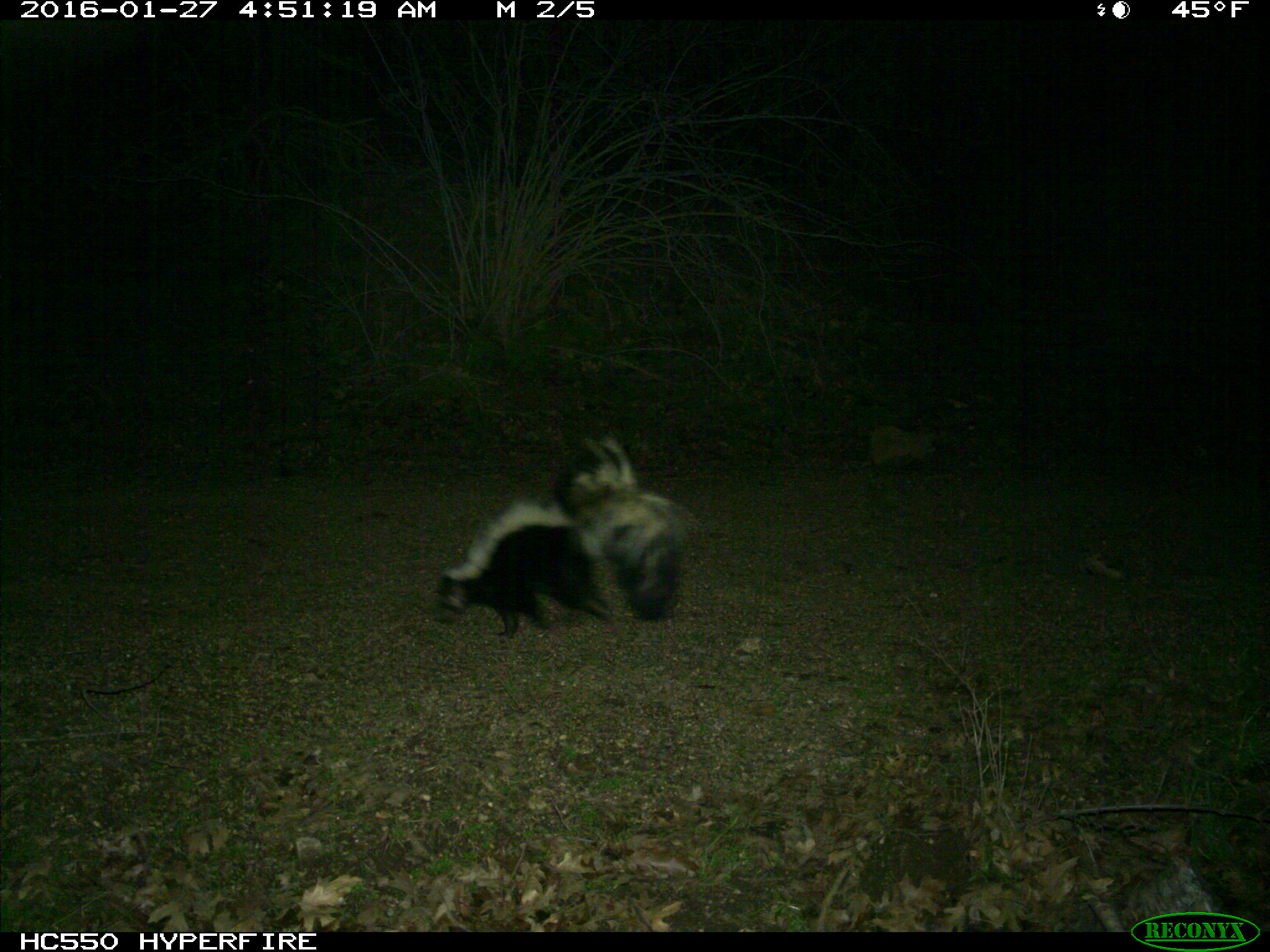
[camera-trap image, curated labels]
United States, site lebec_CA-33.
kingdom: Animalia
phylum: Chordata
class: Mammalia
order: Carnivora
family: Mephitidae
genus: Mephitis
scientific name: Mephitis mephitis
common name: striped skunk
Mephitis mephitis (striped skunk).